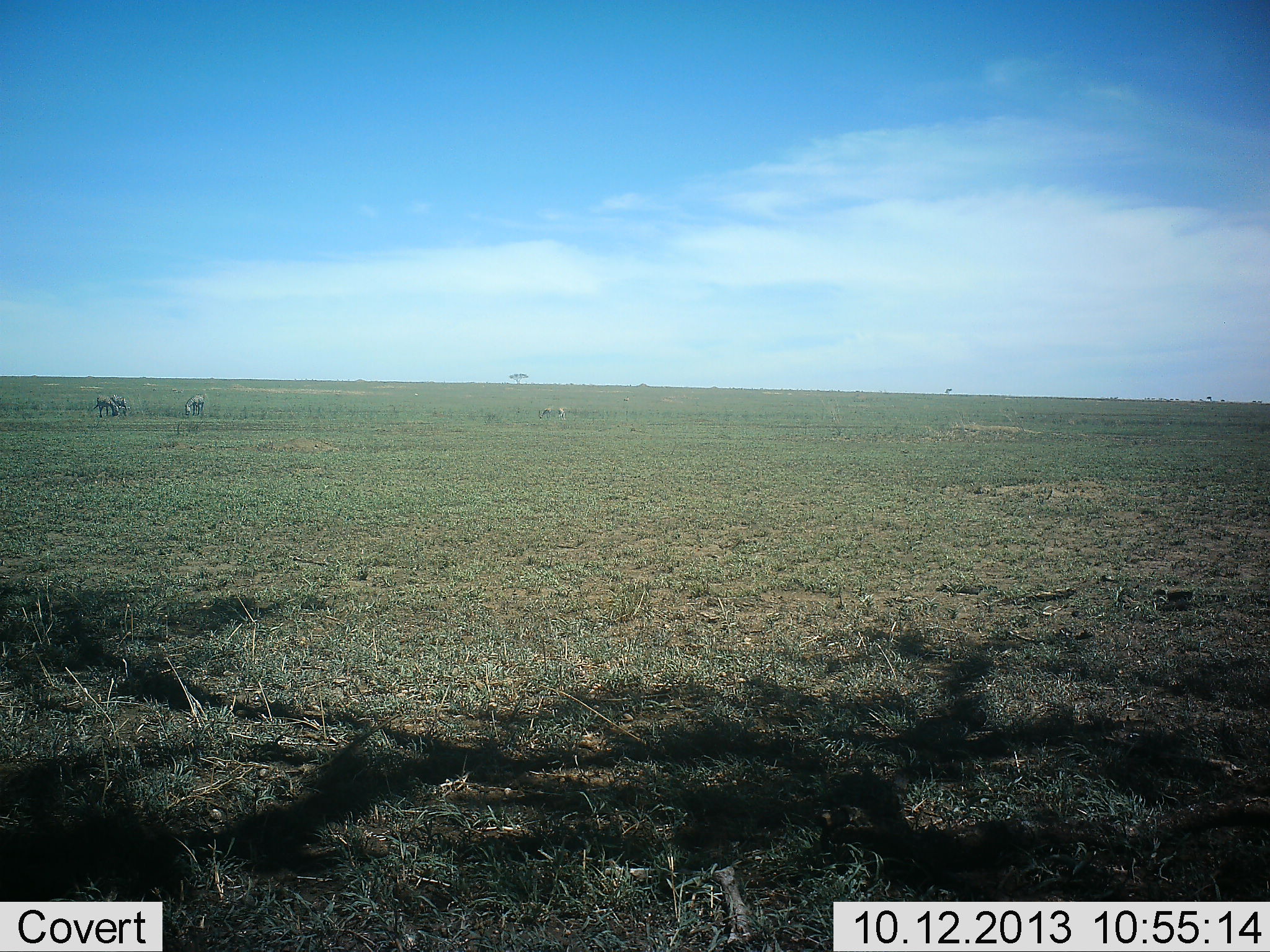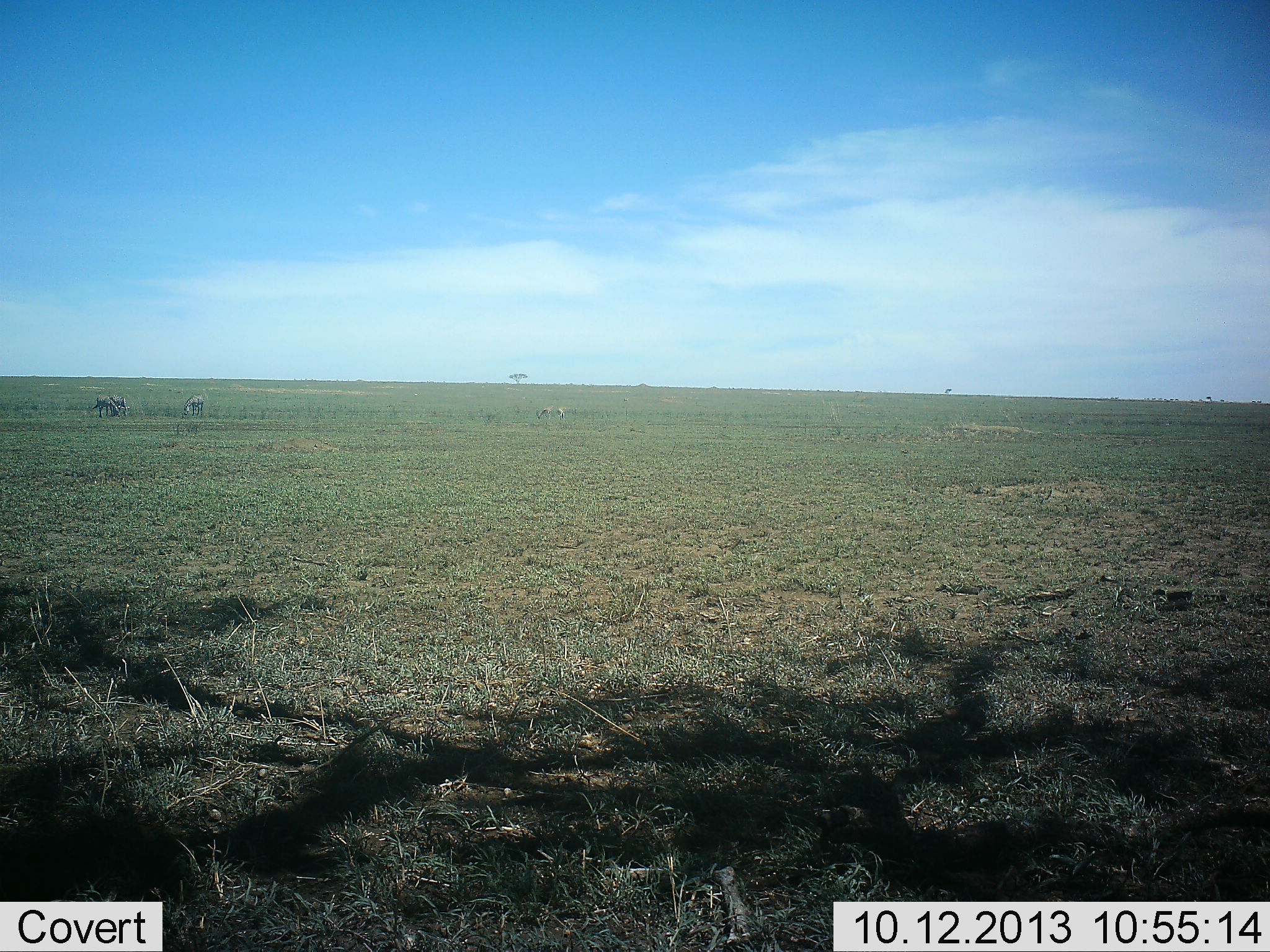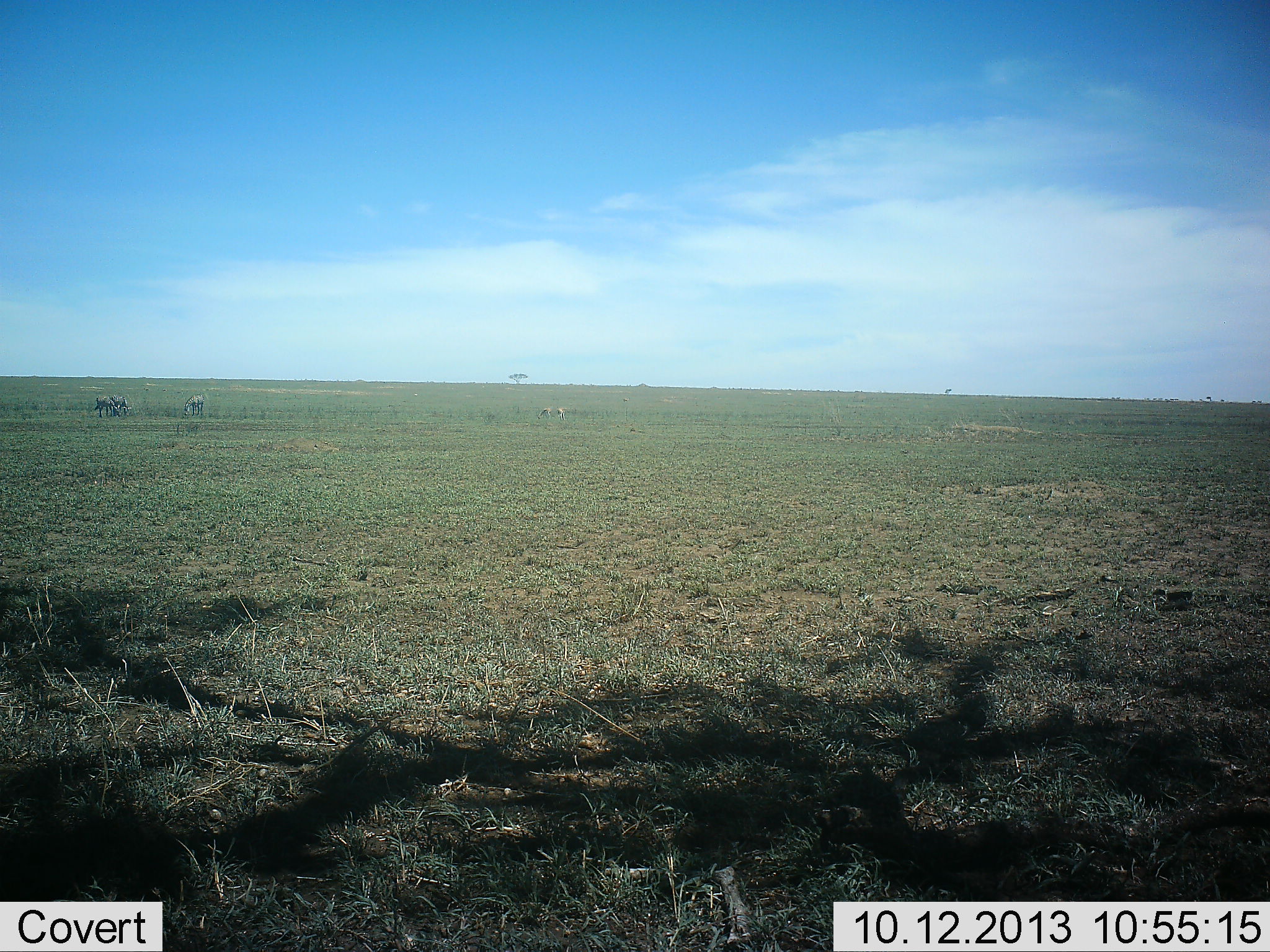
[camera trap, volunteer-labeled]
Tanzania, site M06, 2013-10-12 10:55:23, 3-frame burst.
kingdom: Animalia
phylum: Chordata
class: Mammalia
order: Perissodactyla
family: Equidae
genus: Equus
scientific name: Equus quagga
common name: plains zebra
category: zebra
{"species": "zebra (plains zebra) (Equus quagga)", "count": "3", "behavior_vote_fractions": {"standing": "11%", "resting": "0%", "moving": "0%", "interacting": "0%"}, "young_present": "0%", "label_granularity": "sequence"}